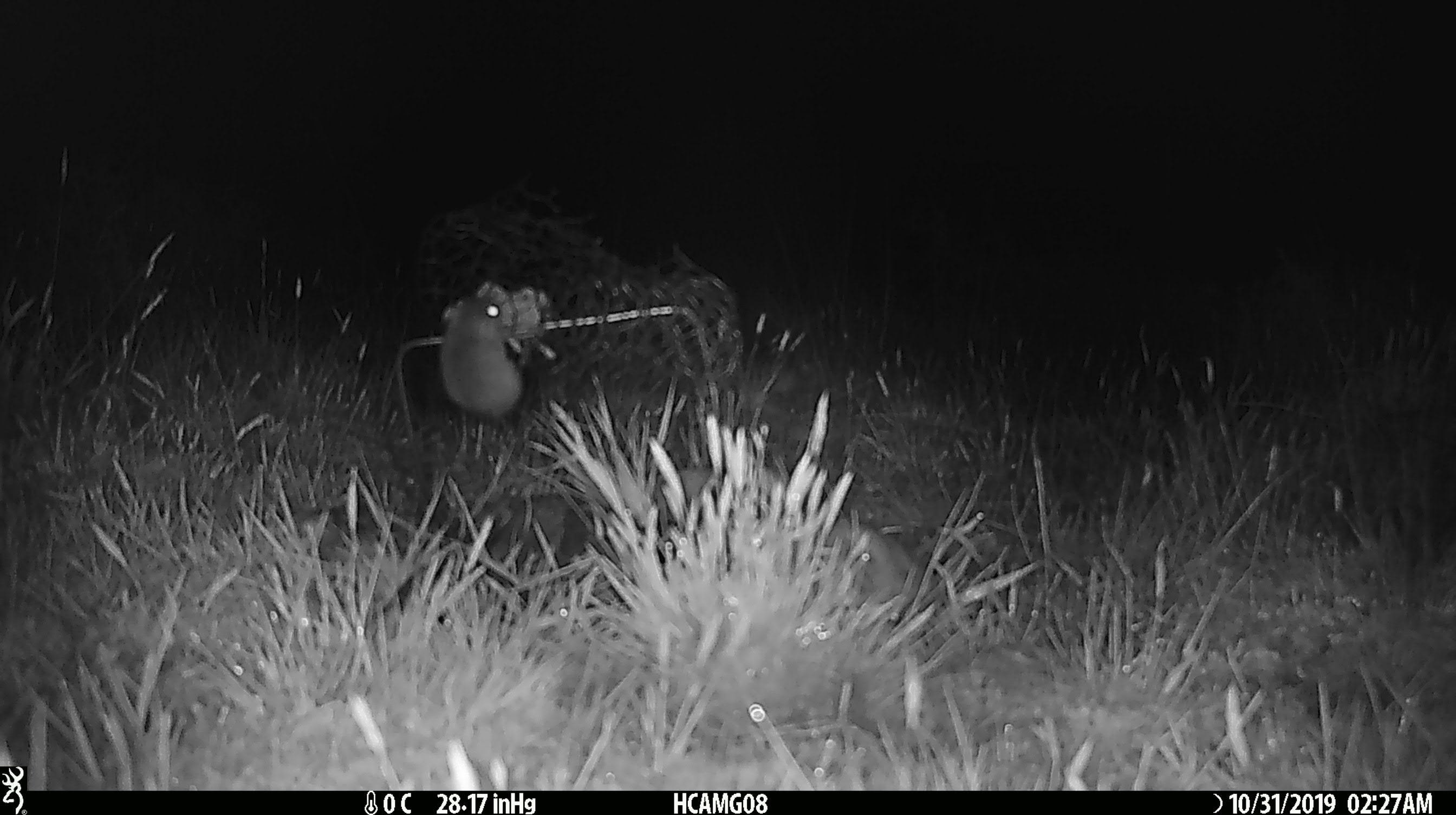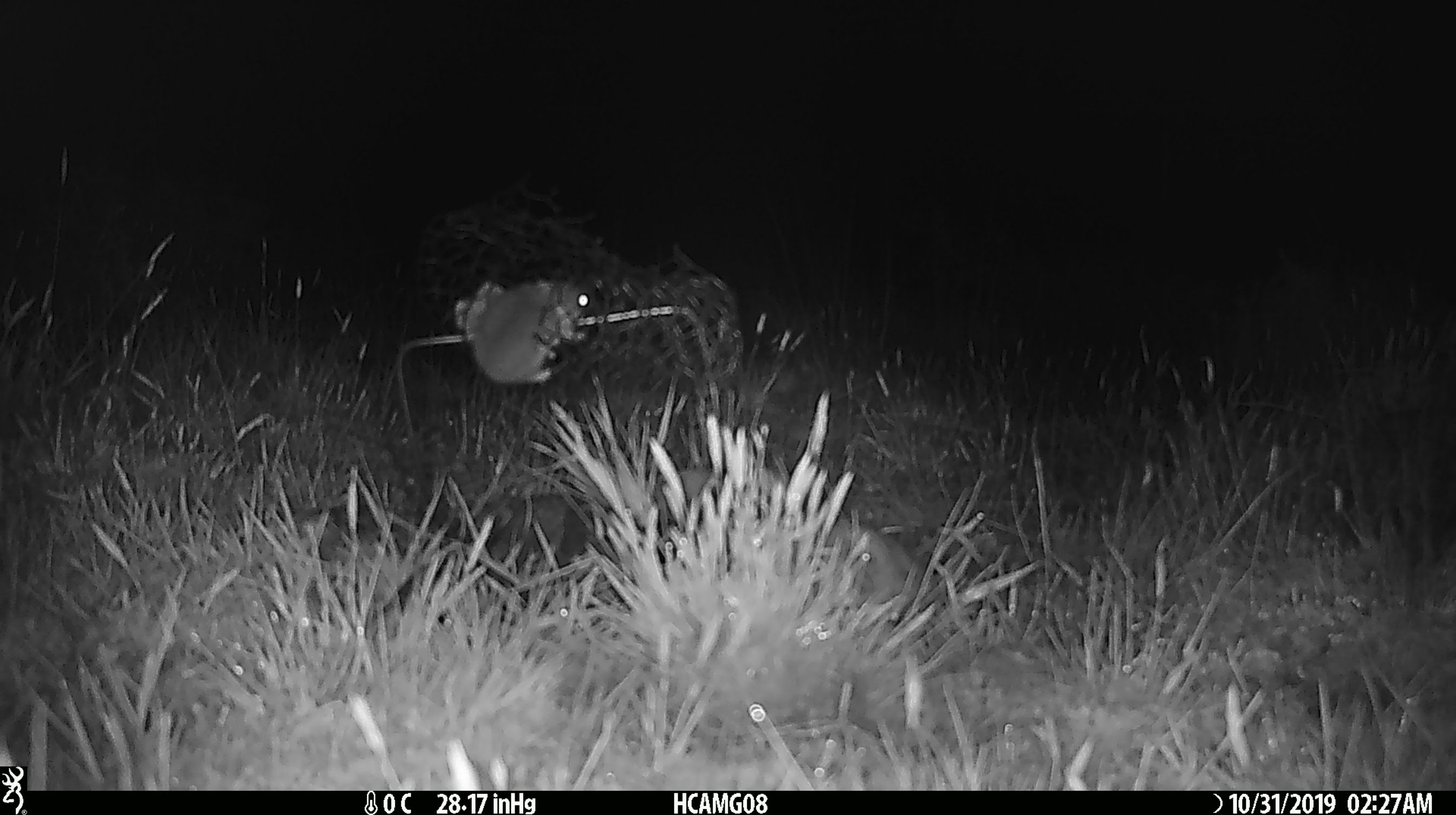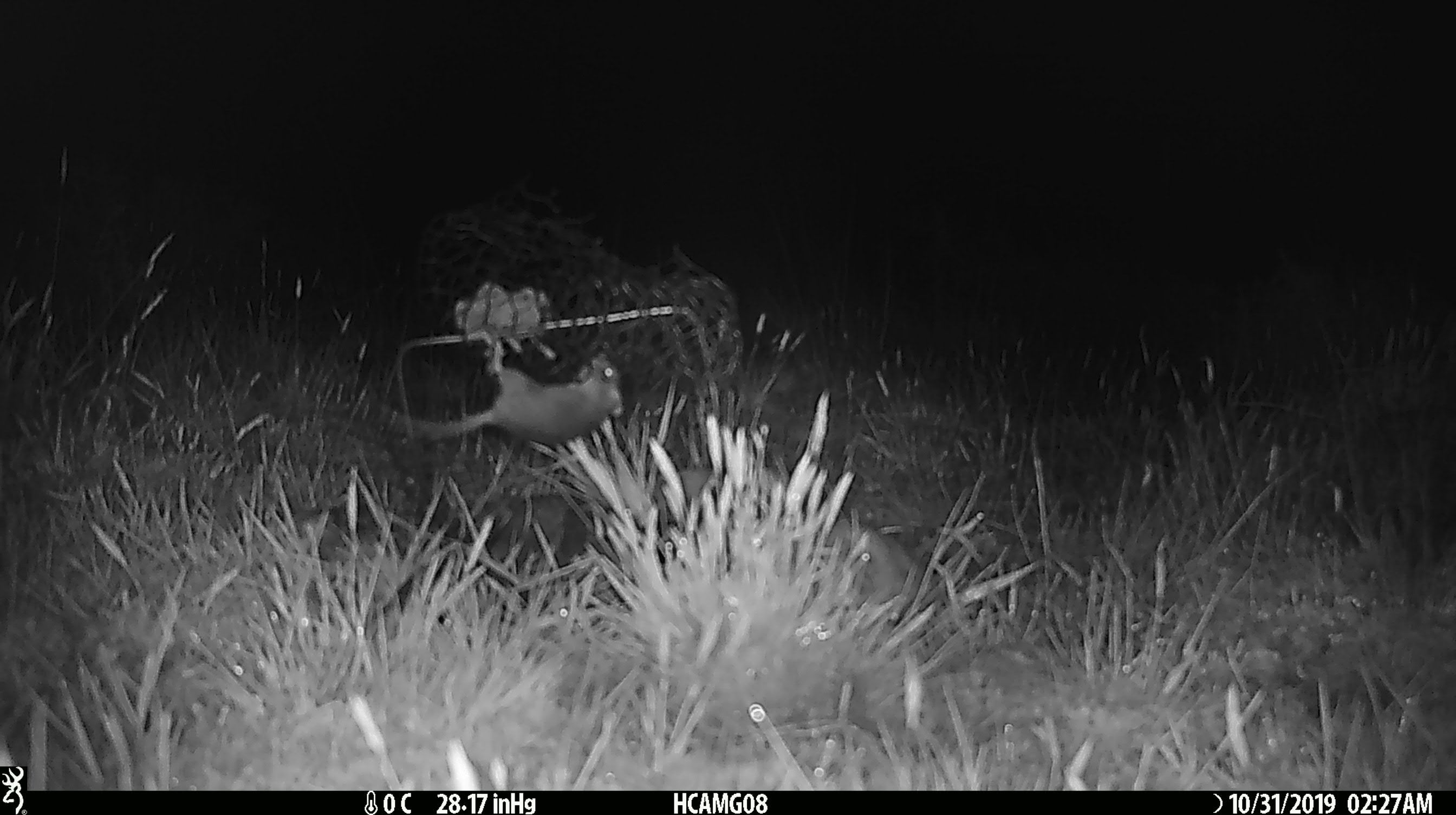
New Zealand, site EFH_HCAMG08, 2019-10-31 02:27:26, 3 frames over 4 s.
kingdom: Animalia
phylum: Chordata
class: Mammalia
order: Rodentia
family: Muridae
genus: Mus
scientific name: Mus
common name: mouse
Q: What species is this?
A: Mouse (Mus).